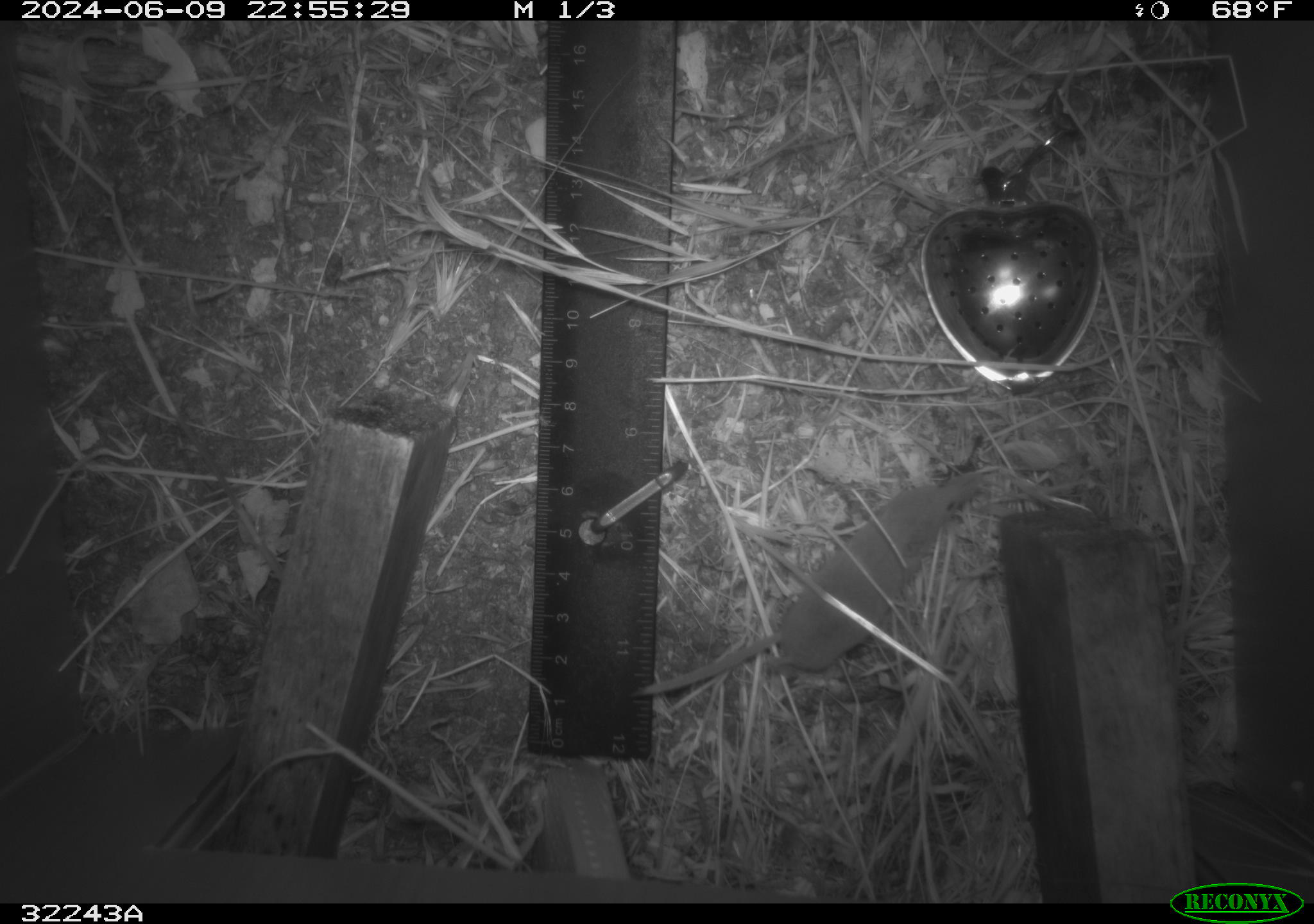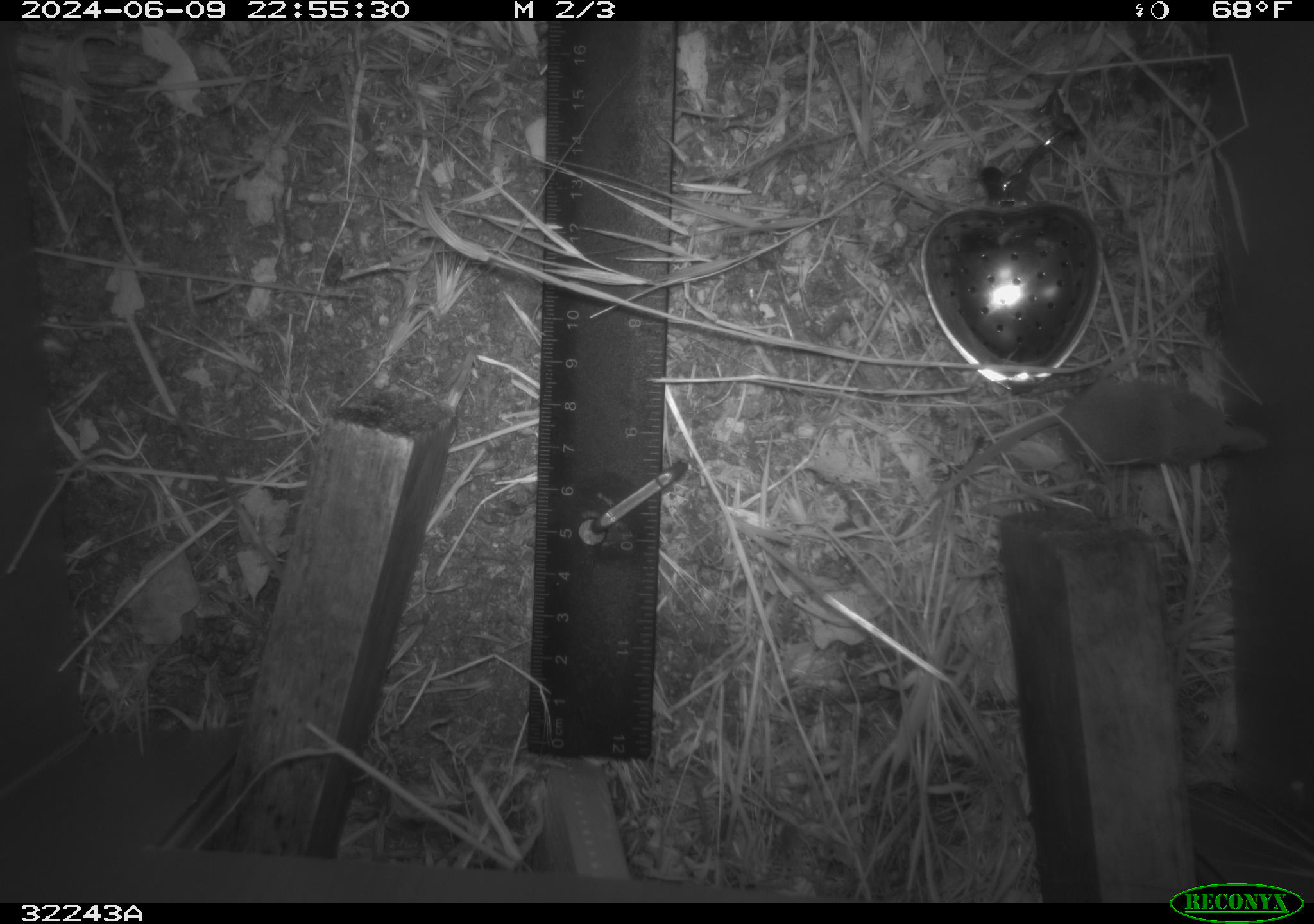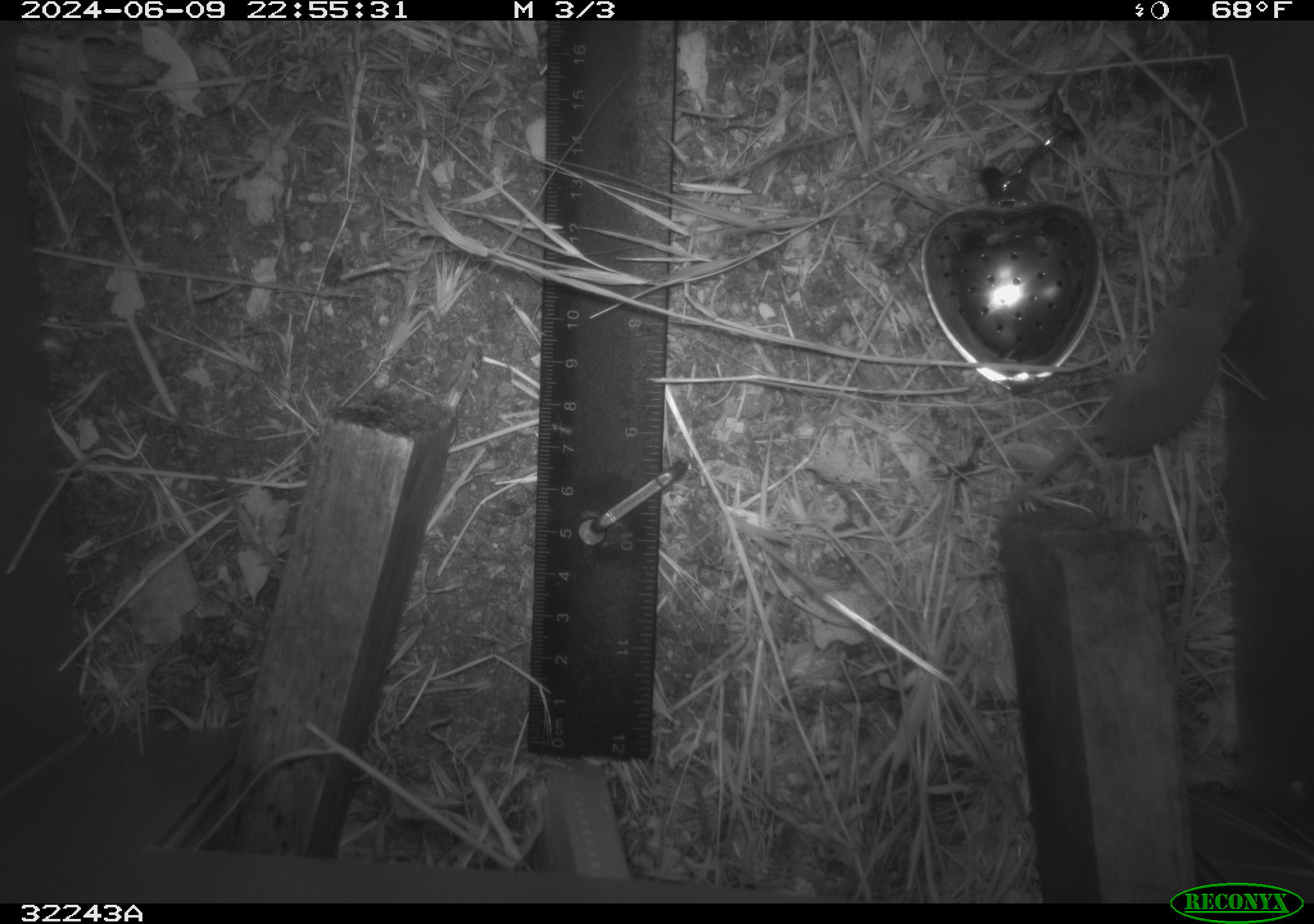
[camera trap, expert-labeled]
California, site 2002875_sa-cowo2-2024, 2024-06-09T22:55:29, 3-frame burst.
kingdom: Animalia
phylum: Chordata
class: Mammalia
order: Eulipotyphla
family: Soricidae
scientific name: Soricidae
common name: shrews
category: soricidae family